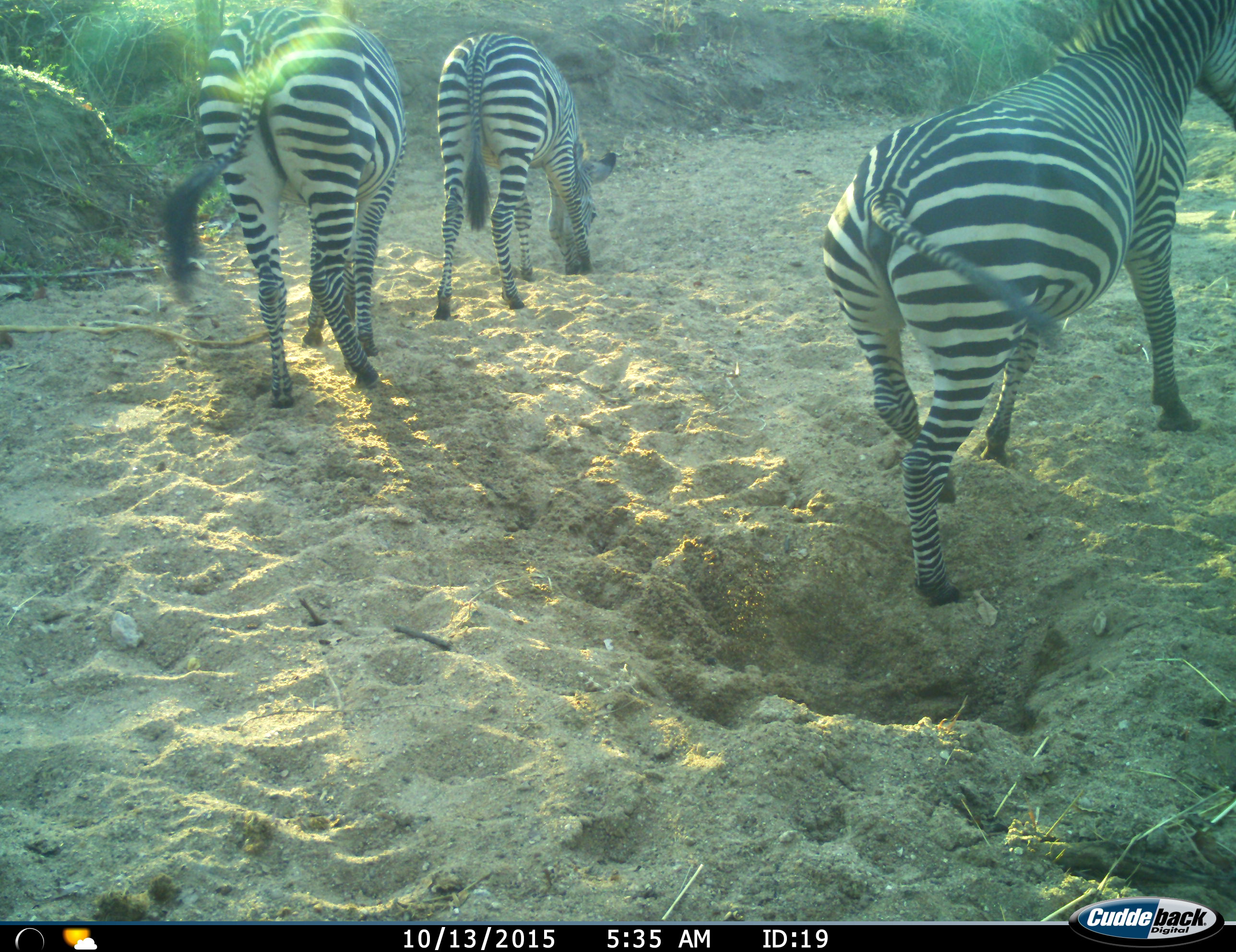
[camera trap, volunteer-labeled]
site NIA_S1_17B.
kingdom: Animalia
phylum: Chordata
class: Mammalia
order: Perissodactyla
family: Equidae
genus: Equus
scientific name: Equus quagga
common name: plains zebra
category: zebraplains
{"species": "zebraplains (plains zebra) (Equus quagga)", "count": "3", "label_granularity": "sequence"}